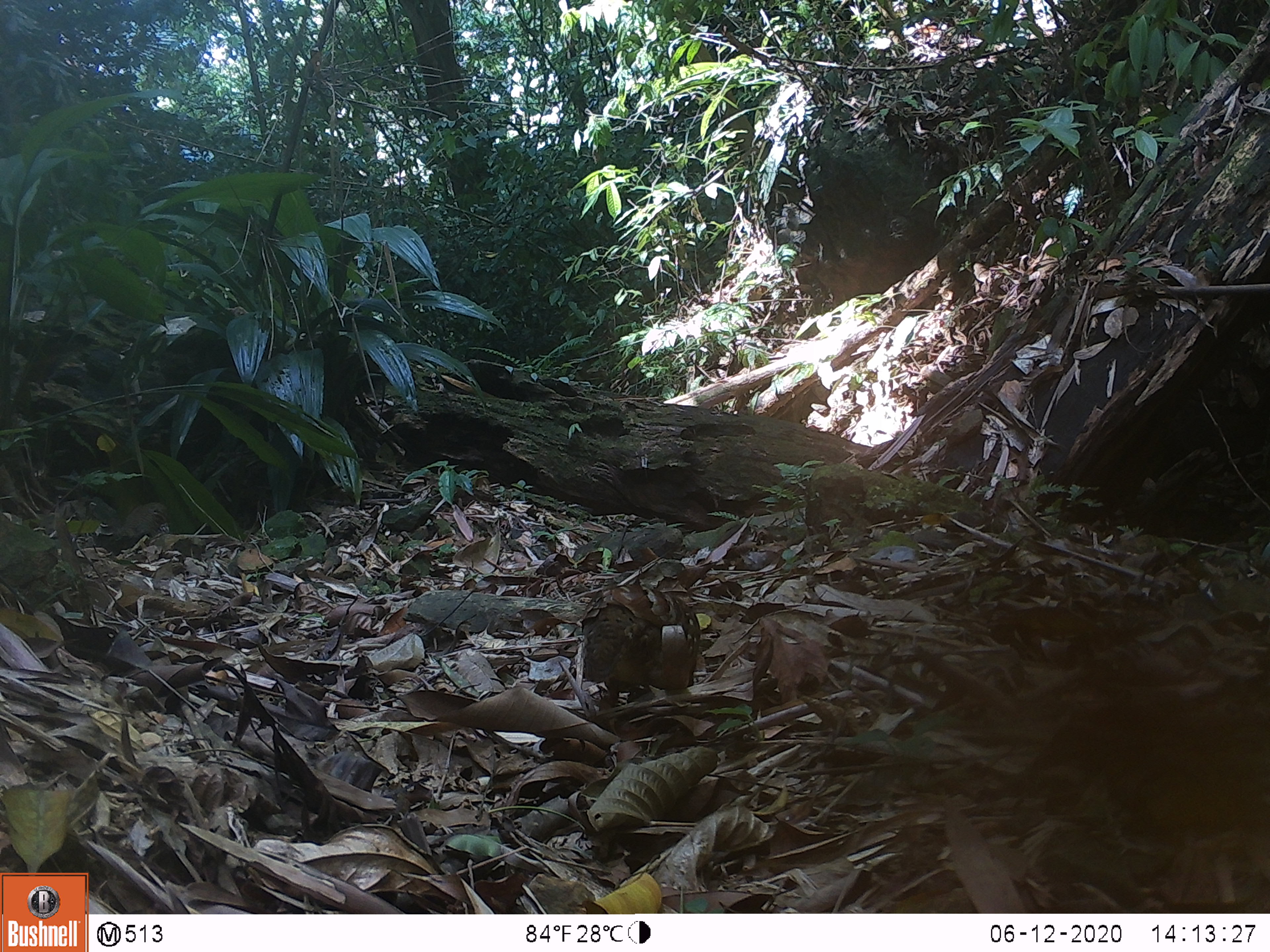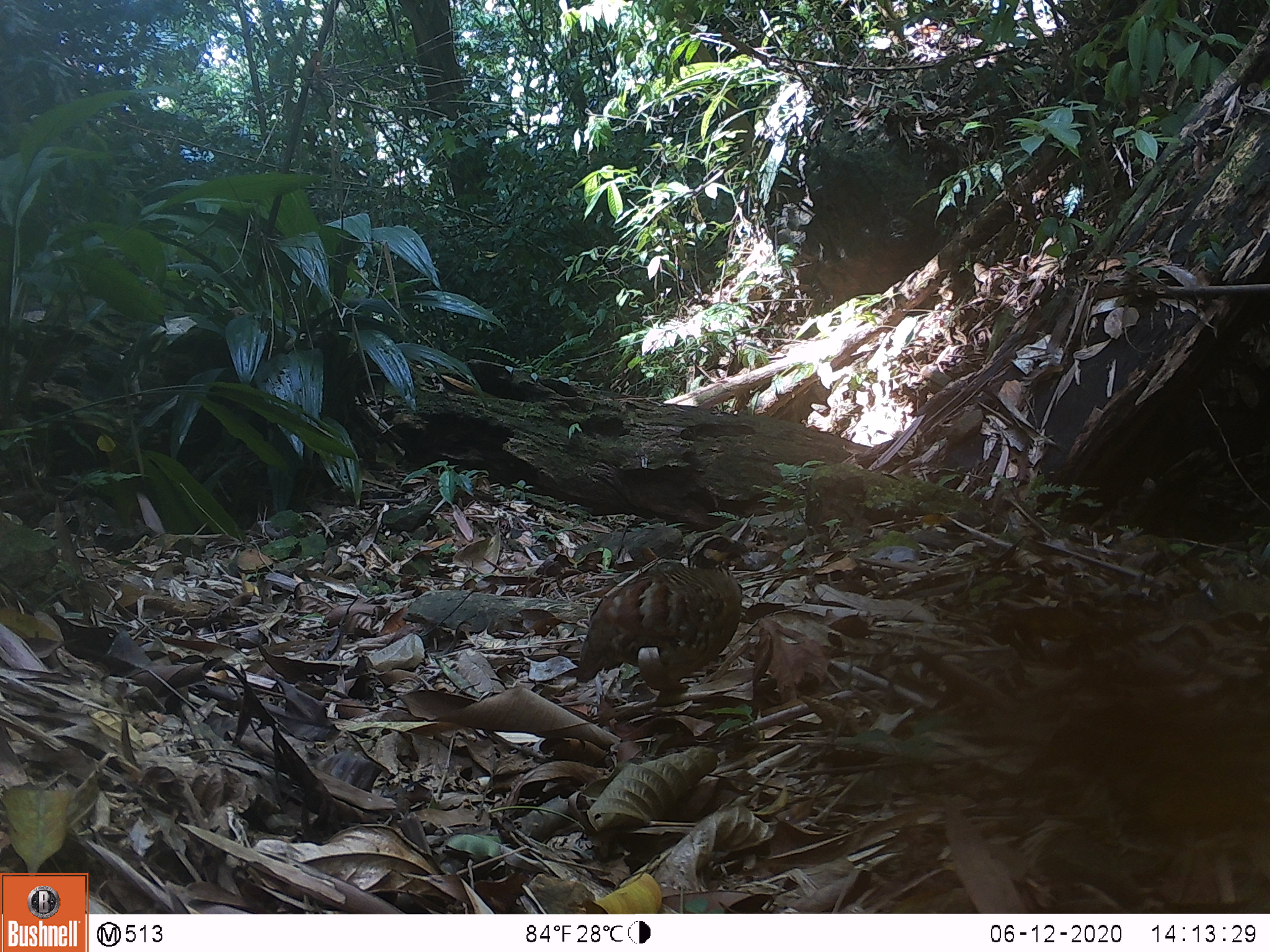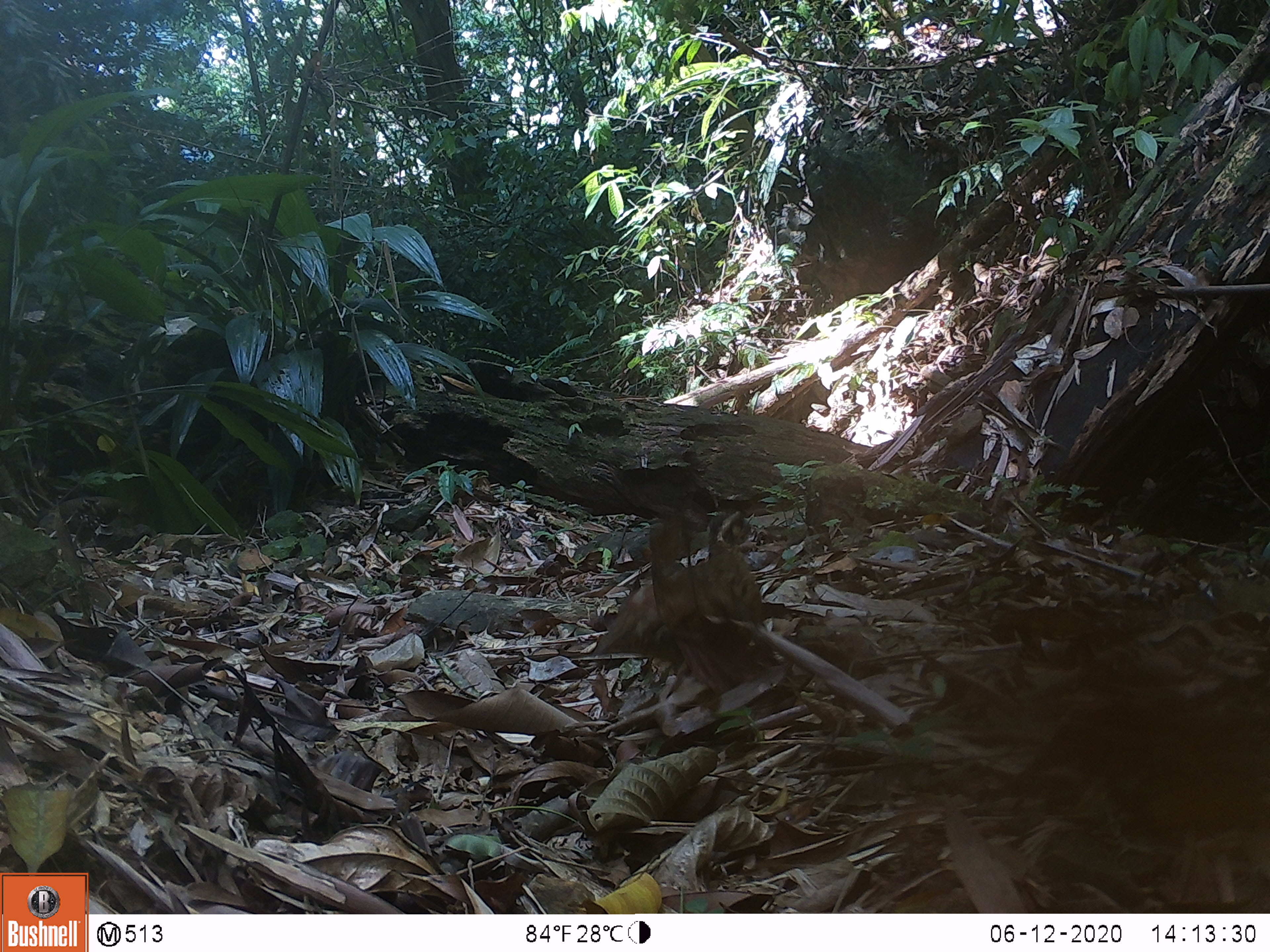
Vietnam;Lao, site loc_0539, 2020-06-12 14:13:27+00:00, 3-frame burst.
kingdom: Animalia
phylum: Chordata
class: Aves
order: Galliformes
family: Phasianidae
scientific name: Phasianidae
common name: partridge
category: unidentified partridge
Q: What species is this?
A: Unidentified partridge (partridge) (Phasianidae).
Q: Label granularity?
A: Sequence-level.